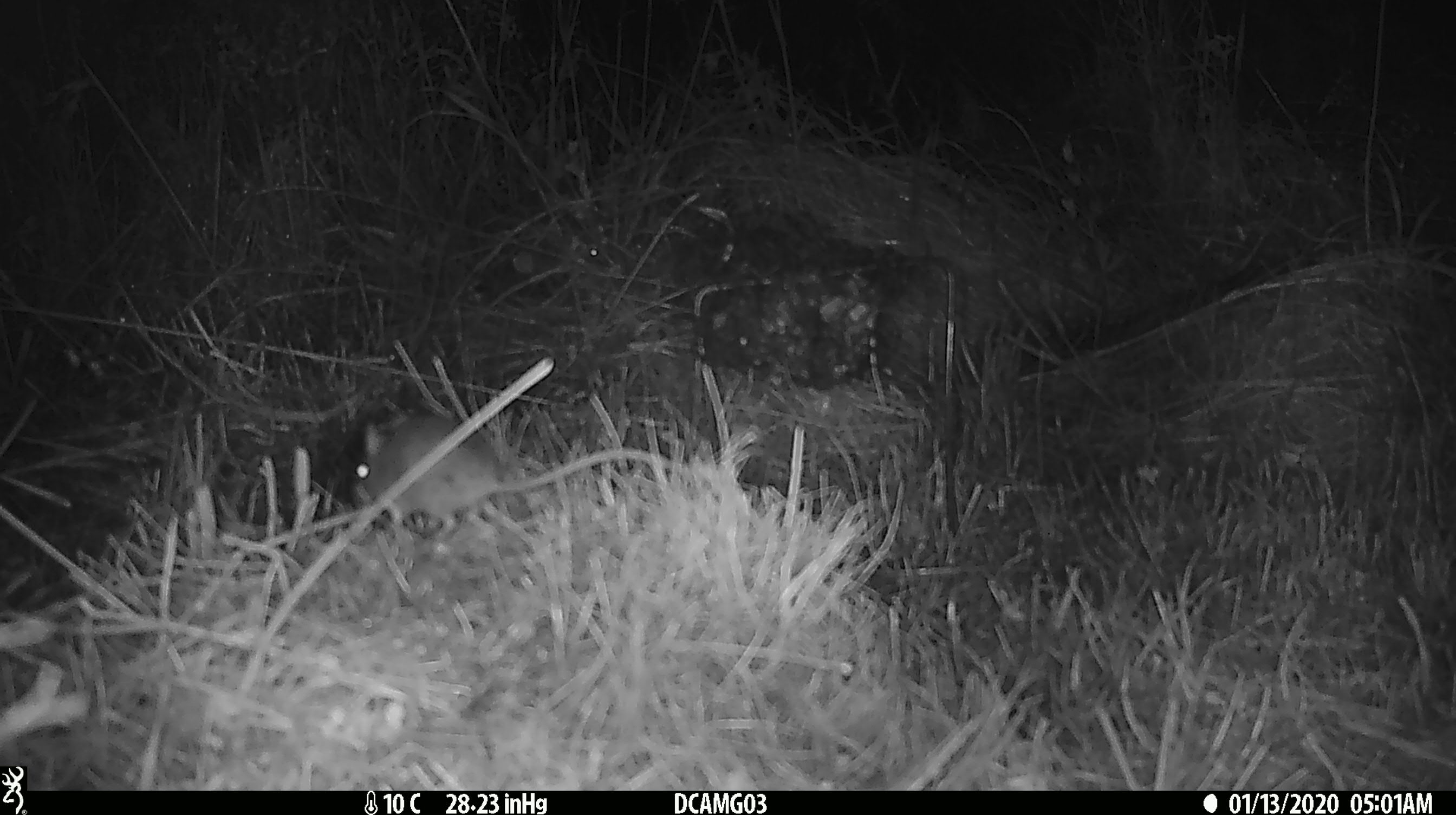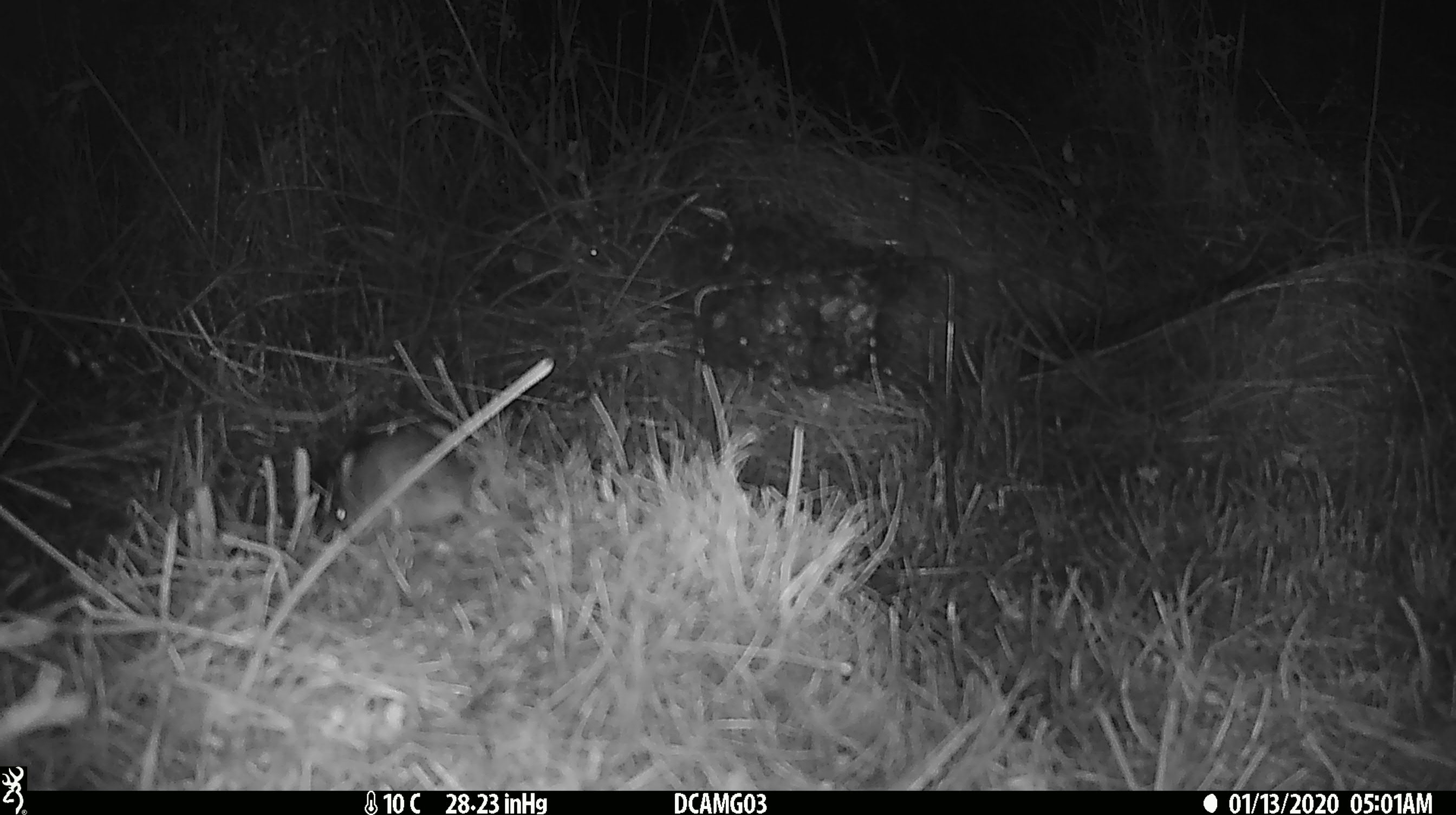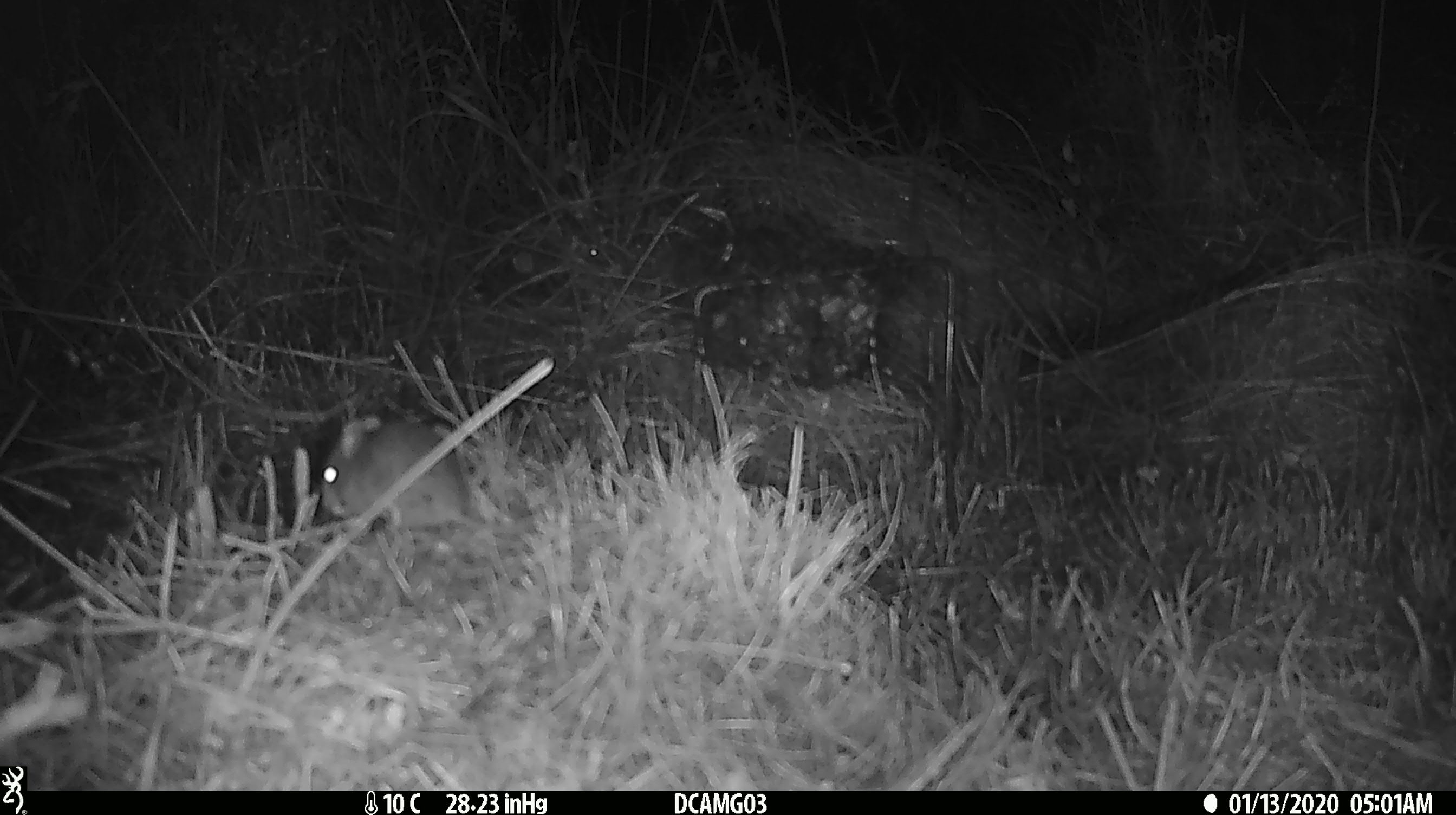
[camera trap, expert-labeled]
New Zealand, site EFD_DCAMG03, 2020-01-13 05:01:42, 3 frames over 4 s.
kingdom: Animalia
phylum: Chordata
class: Mammalia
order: Rodentia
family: Muridae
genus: Mus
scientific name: Mus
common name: mouse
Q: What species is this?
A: Mouse (Mus).